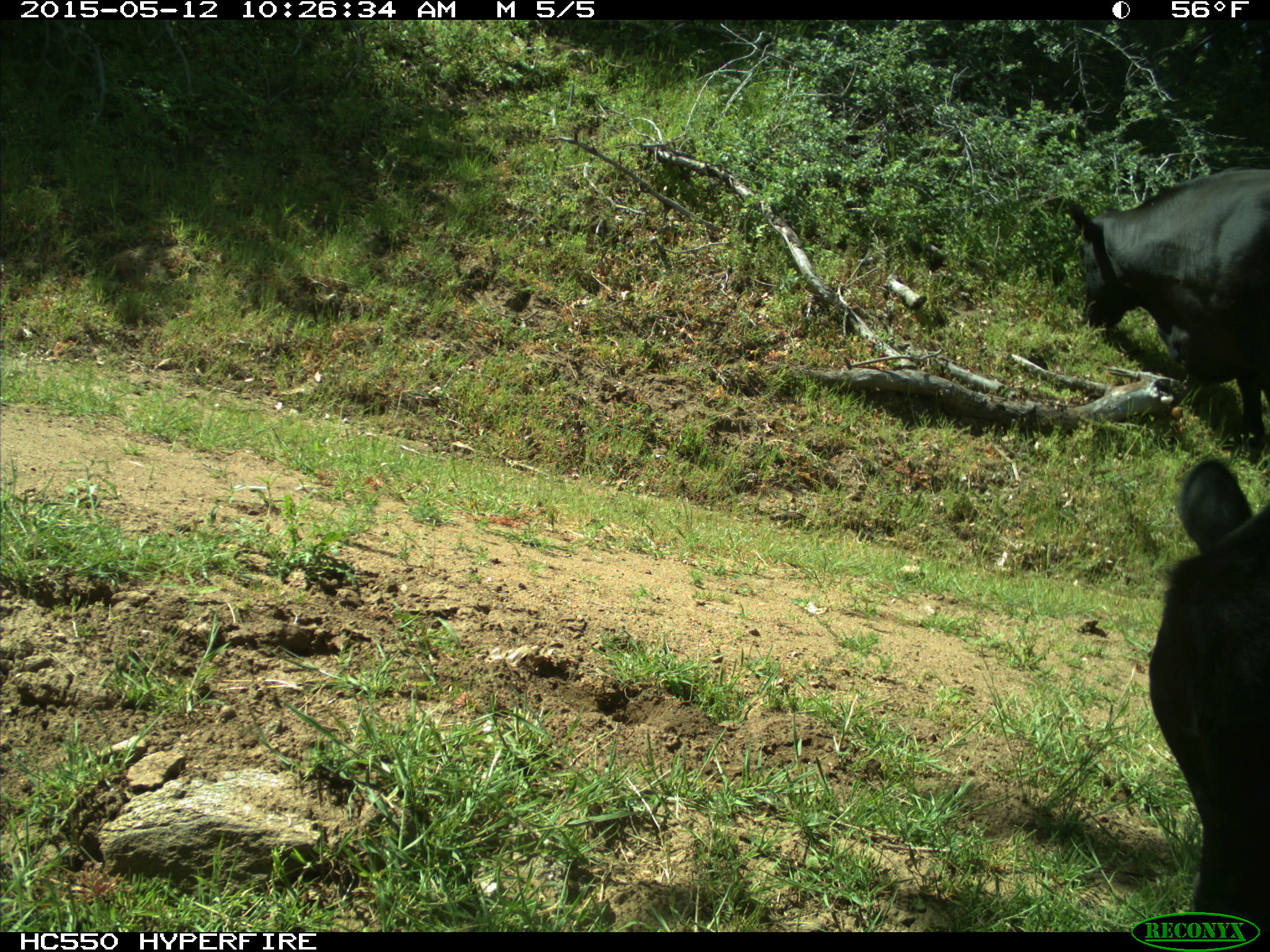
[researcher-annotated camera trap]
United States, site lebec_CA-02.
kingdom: Animalia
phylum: Chordata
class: Mammalia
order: Artiodactyla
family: Bovidae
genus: Bos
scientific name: Bos taurus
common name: domestic cow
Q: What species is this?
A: Bos taurus (domestic cow).